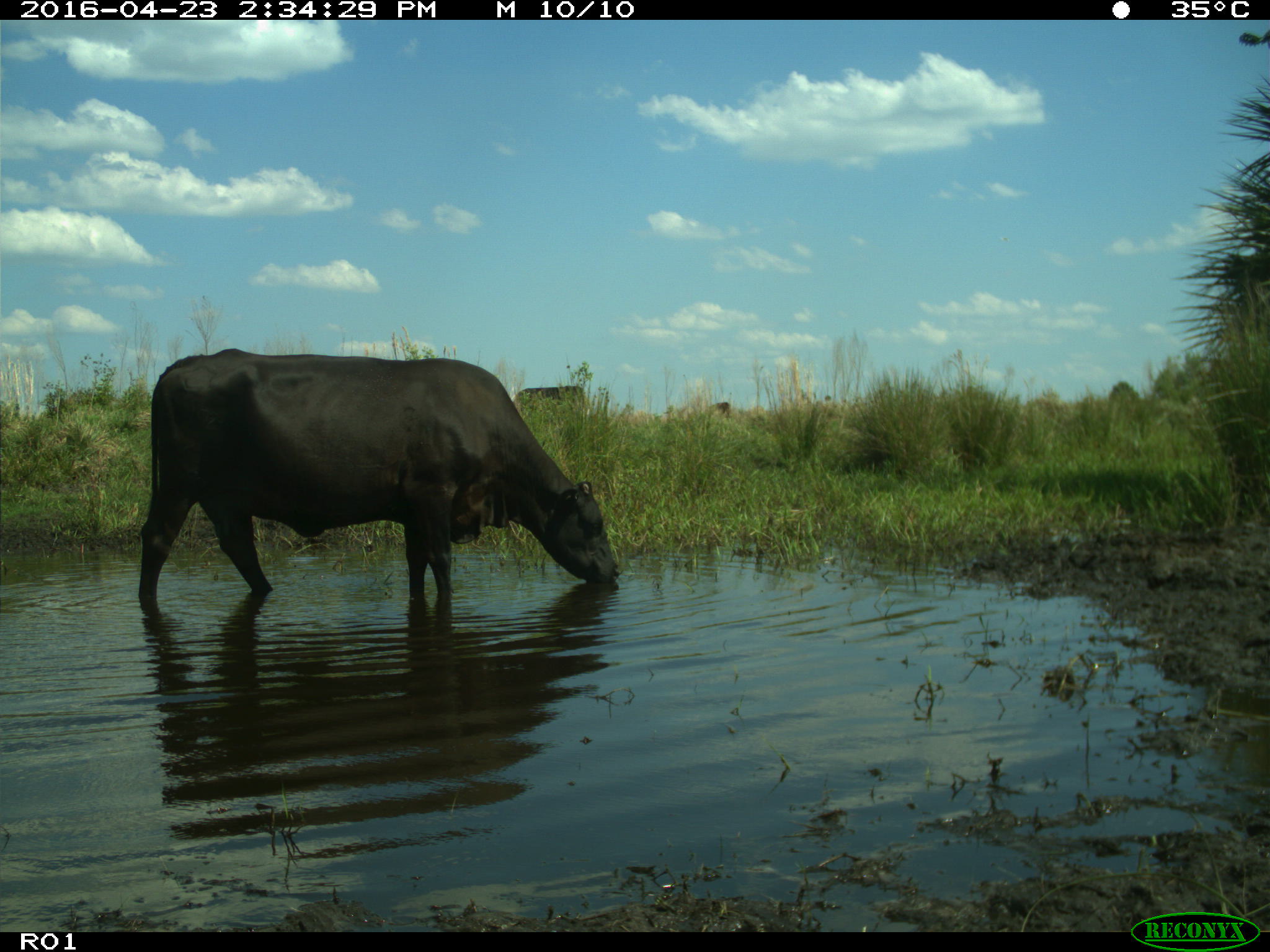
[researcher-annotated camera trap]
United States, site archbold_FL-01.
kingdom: Animalia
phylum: Chordata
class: Mammalia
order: Artiodactyla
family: Bovidae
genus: Bos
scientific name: Bos taurus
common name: domestic cow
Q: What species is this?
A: Bos taurus (domestic cow).